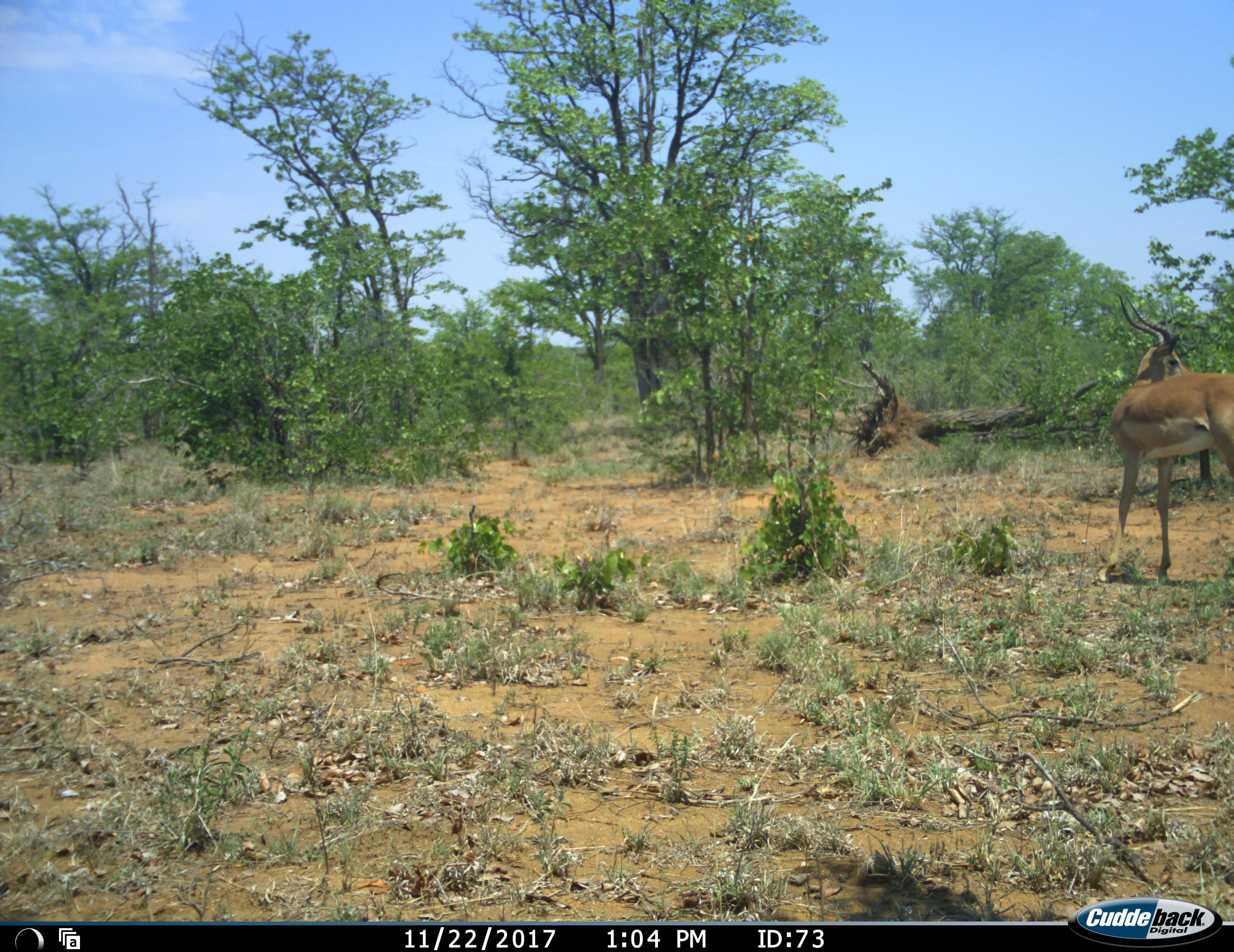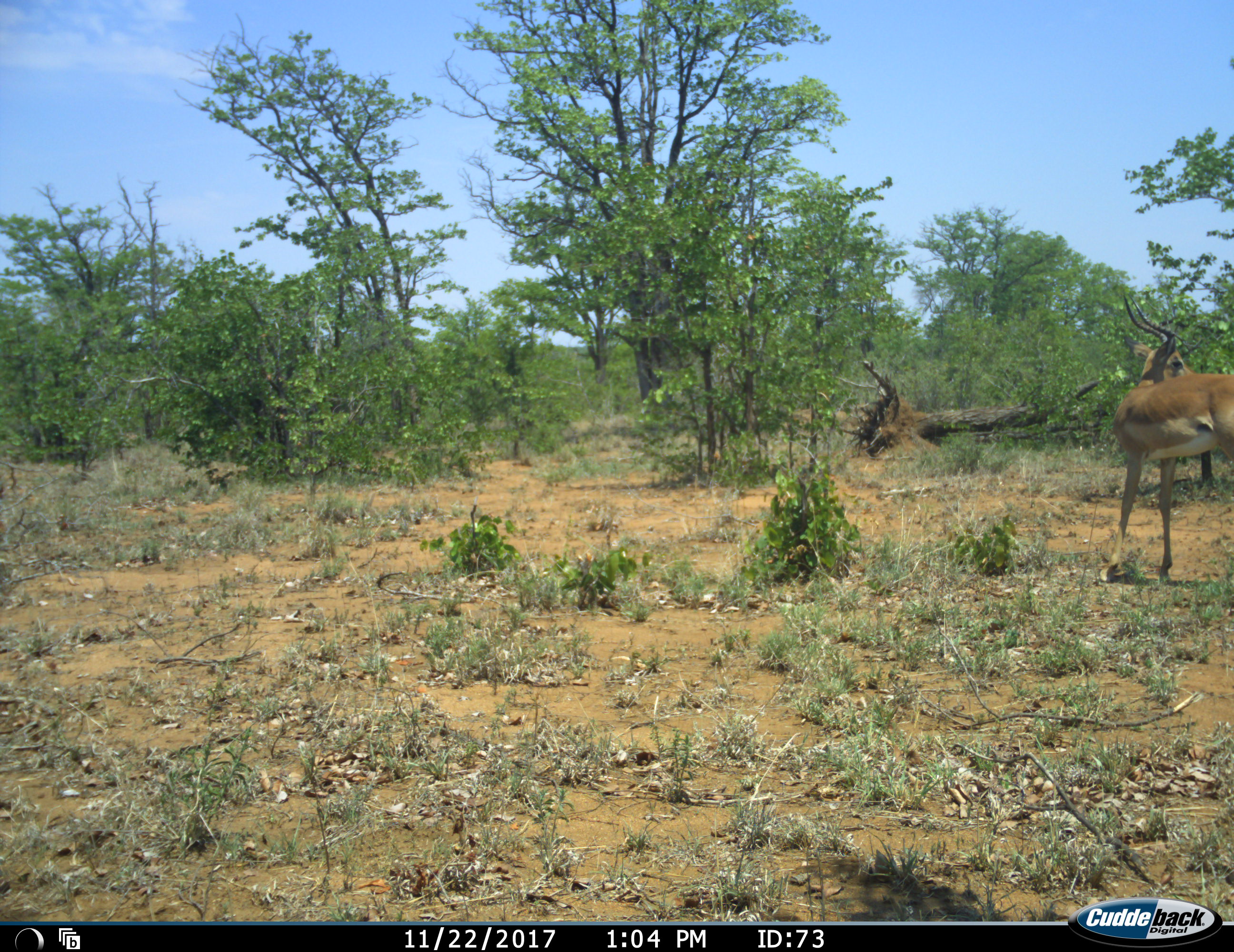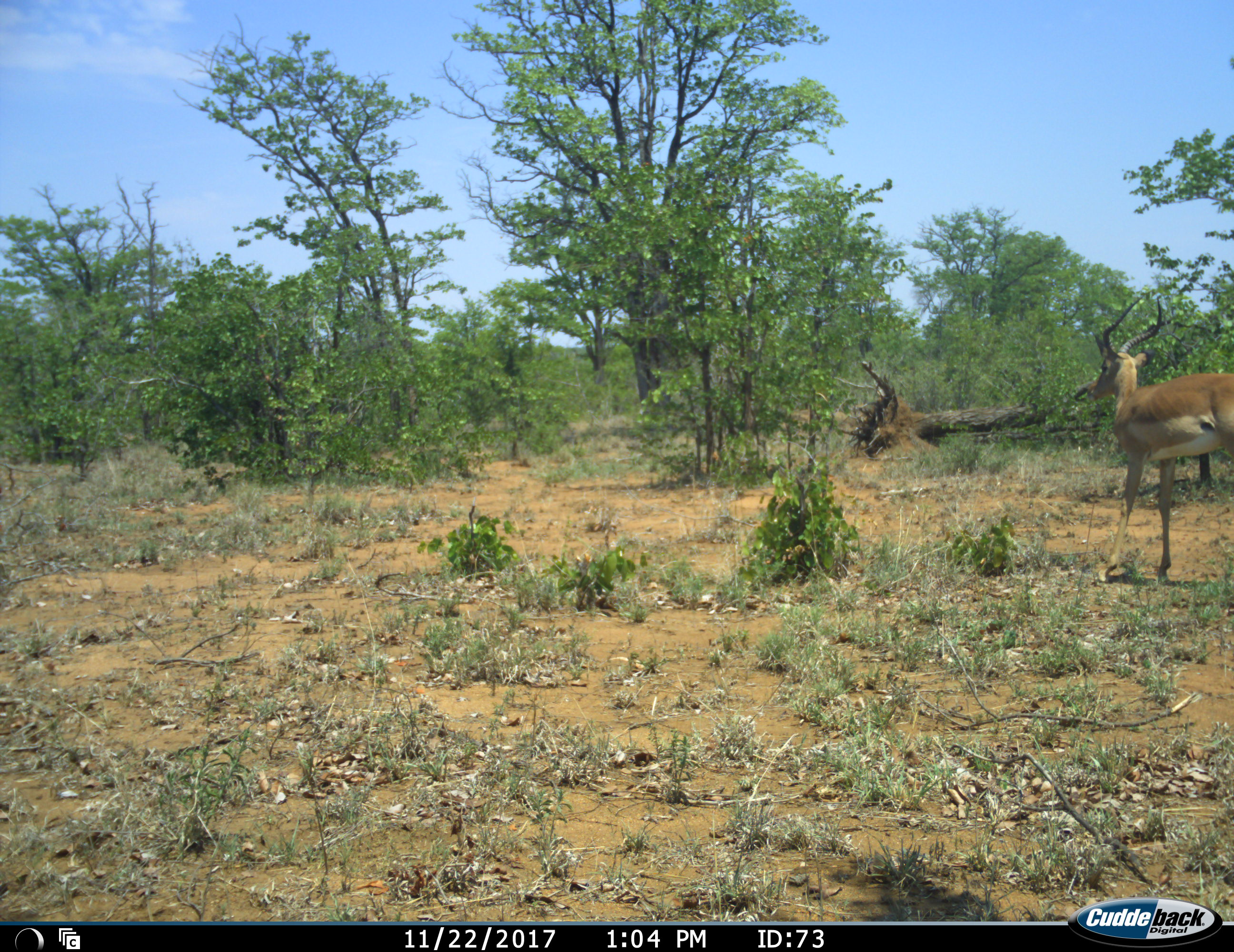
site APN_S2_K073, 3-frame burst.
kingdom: Animalia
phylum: Chordata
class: Mammalia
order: Artiodactyla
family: Bovidae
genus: Aepyceros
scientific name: Aepyceros melampus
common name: impala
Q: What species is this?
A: Impala (Aepyceros melampus).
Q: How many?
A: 1.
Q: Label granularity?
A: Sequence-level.